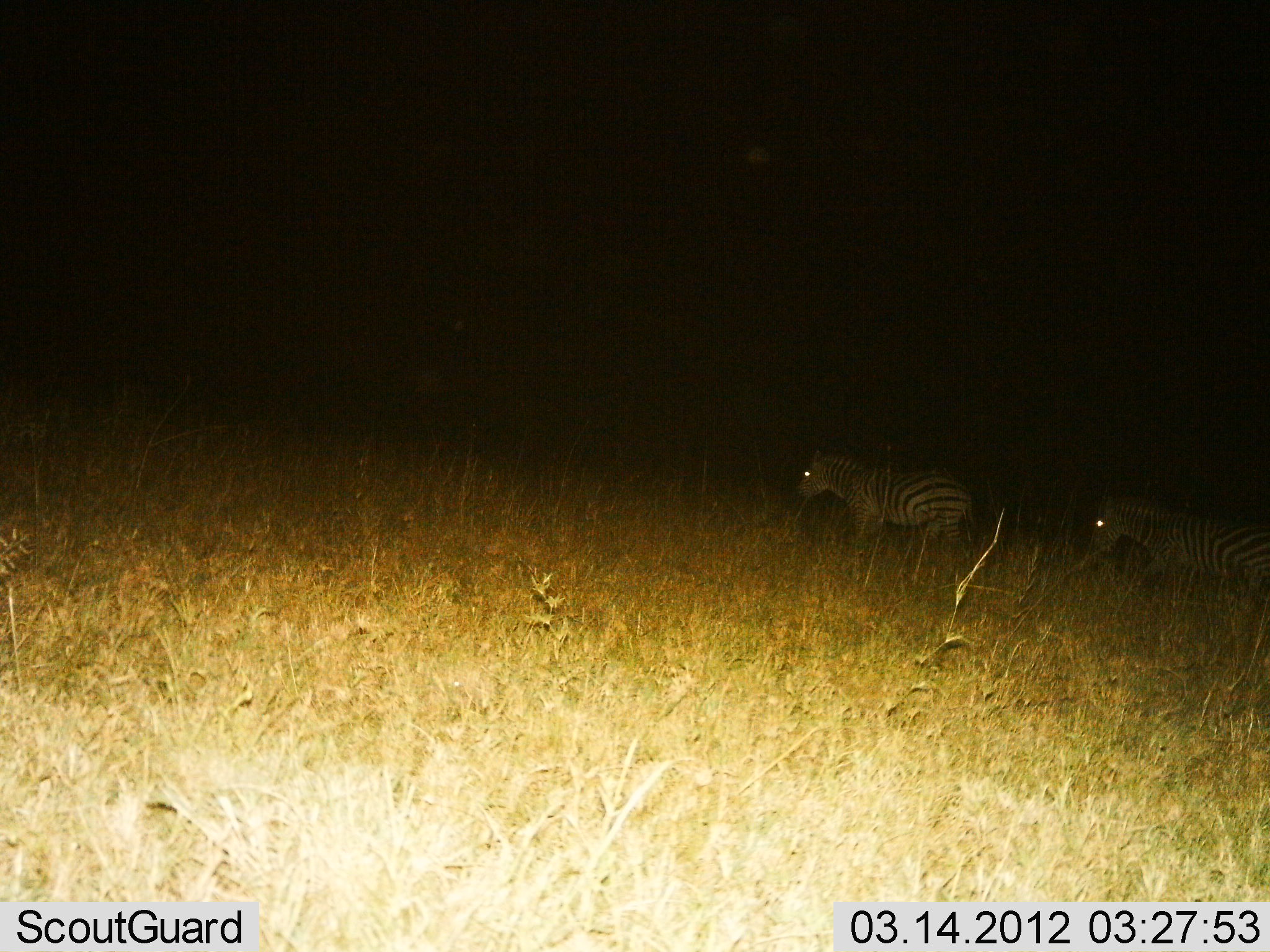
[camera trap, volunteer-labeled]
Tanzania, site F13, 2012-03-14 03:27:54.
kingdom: Animalia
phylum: Chordata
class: Mammalia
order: Perissodactyla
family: Equidae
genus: Equus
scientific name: Equus quagga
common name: plains zebra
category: zebra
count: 2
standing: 35%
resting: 0%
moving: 65%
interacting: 0%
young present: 5%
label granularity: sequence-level